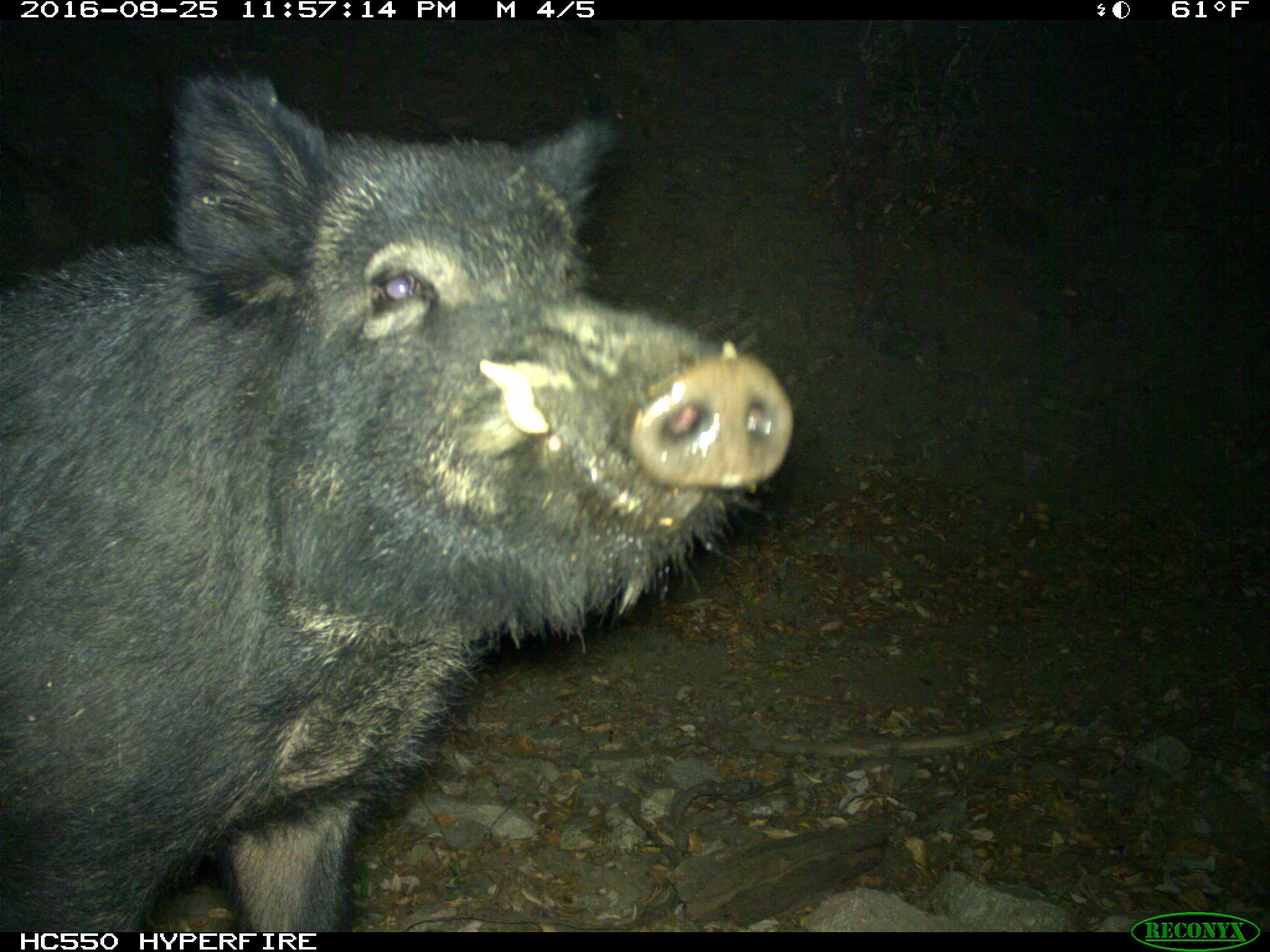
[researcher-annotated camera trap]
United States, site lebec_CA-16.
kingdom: Animalia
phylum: Chordata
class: Mammalia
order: Artiodactyla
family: Suidae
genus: Sus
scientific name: Sus scrofa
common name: wild boar